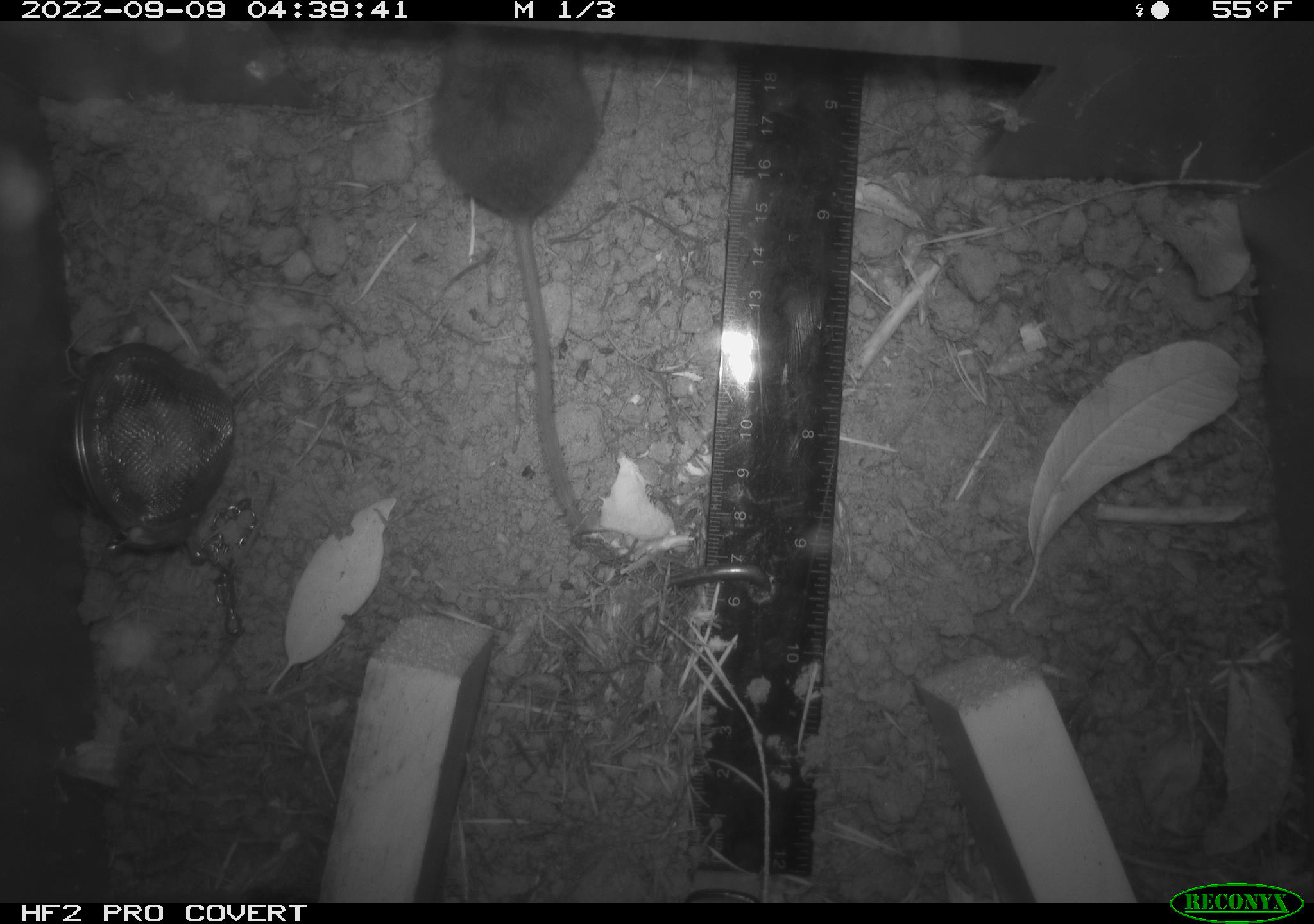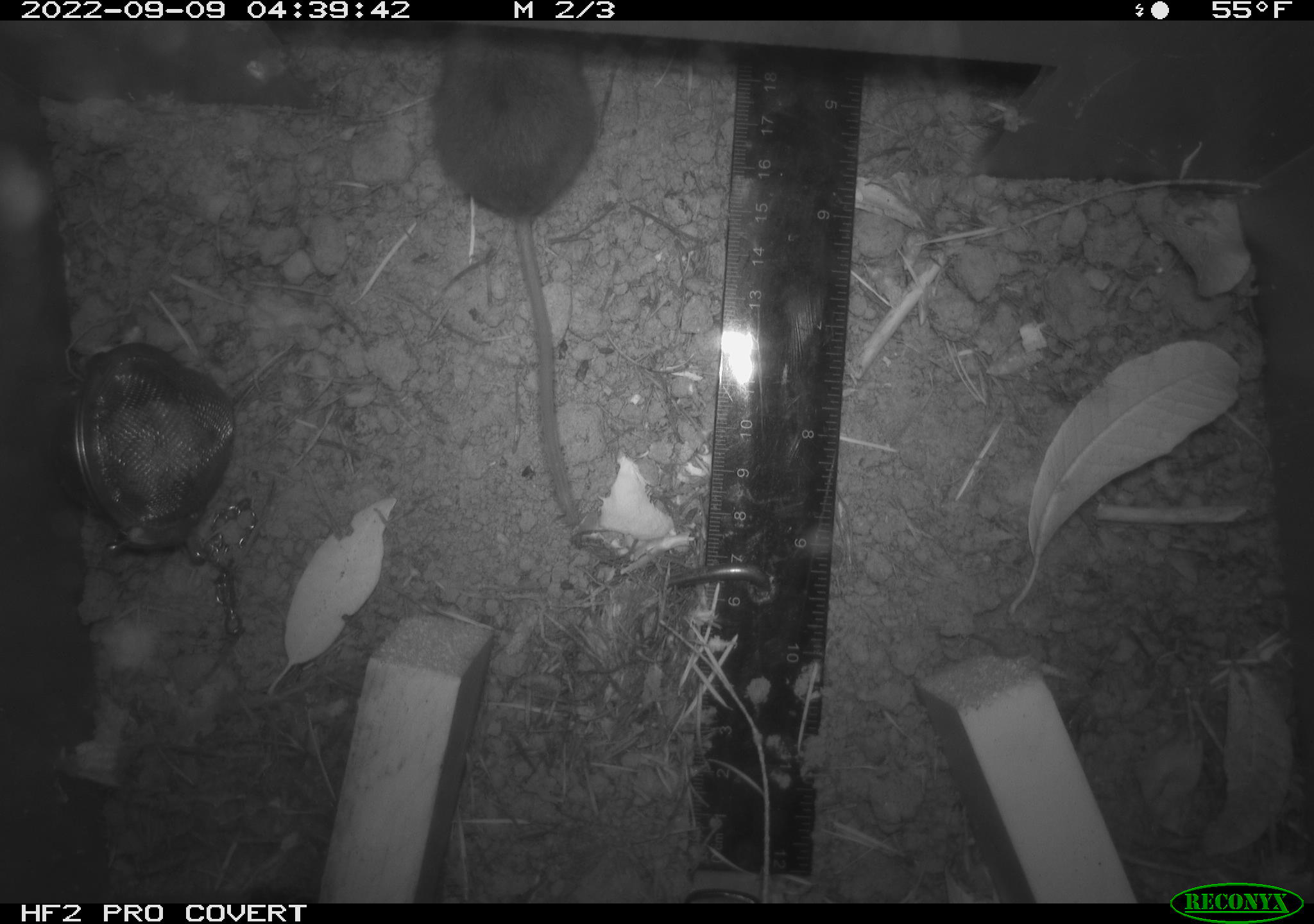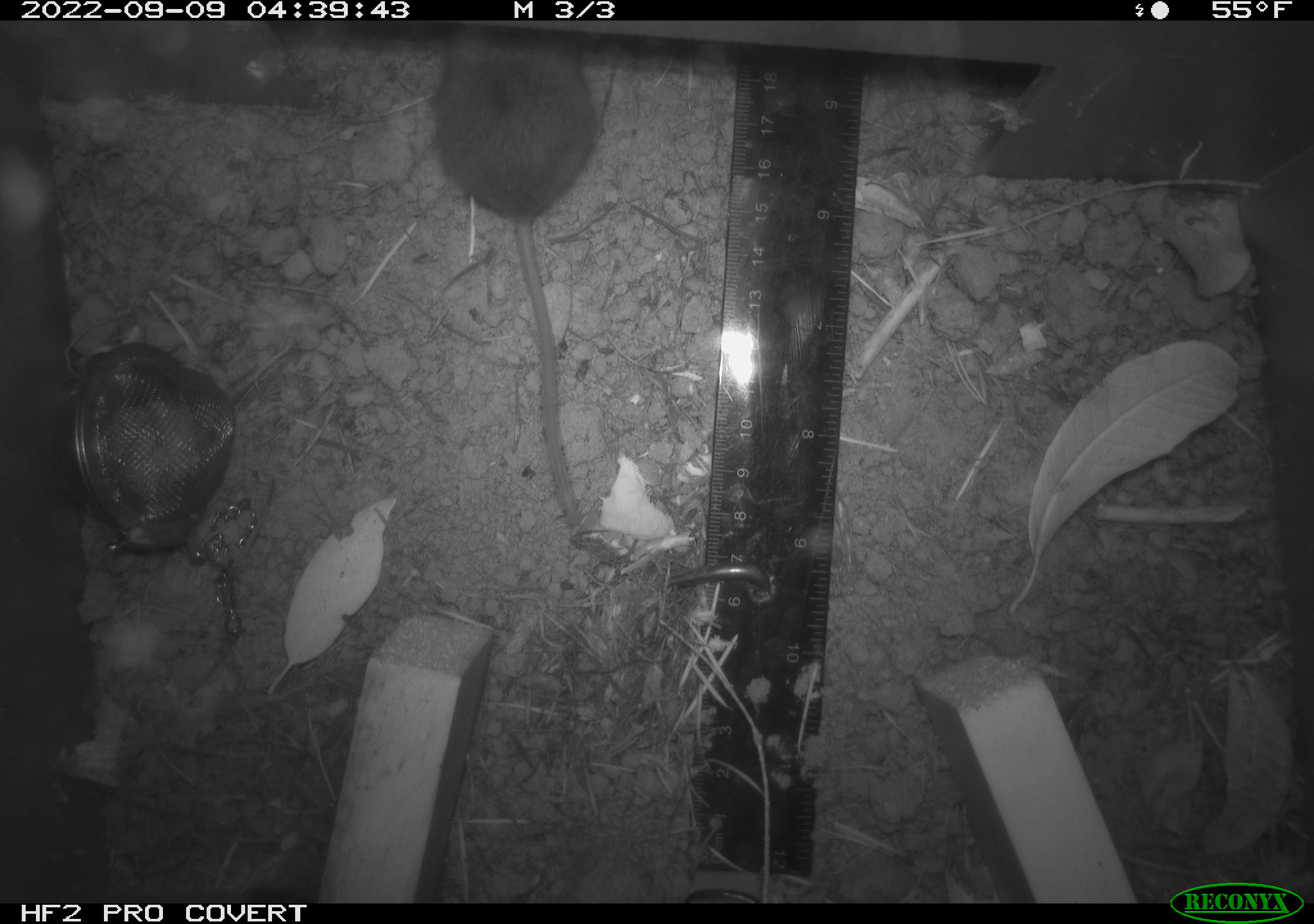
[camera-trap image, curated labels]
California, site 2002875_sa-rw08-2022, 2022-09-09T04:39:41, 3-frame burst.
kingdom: Animalia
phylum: Chordata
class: Mammalia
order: Rodentia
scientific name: Rodentia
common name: mouse species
Mouse species (Rodentia).